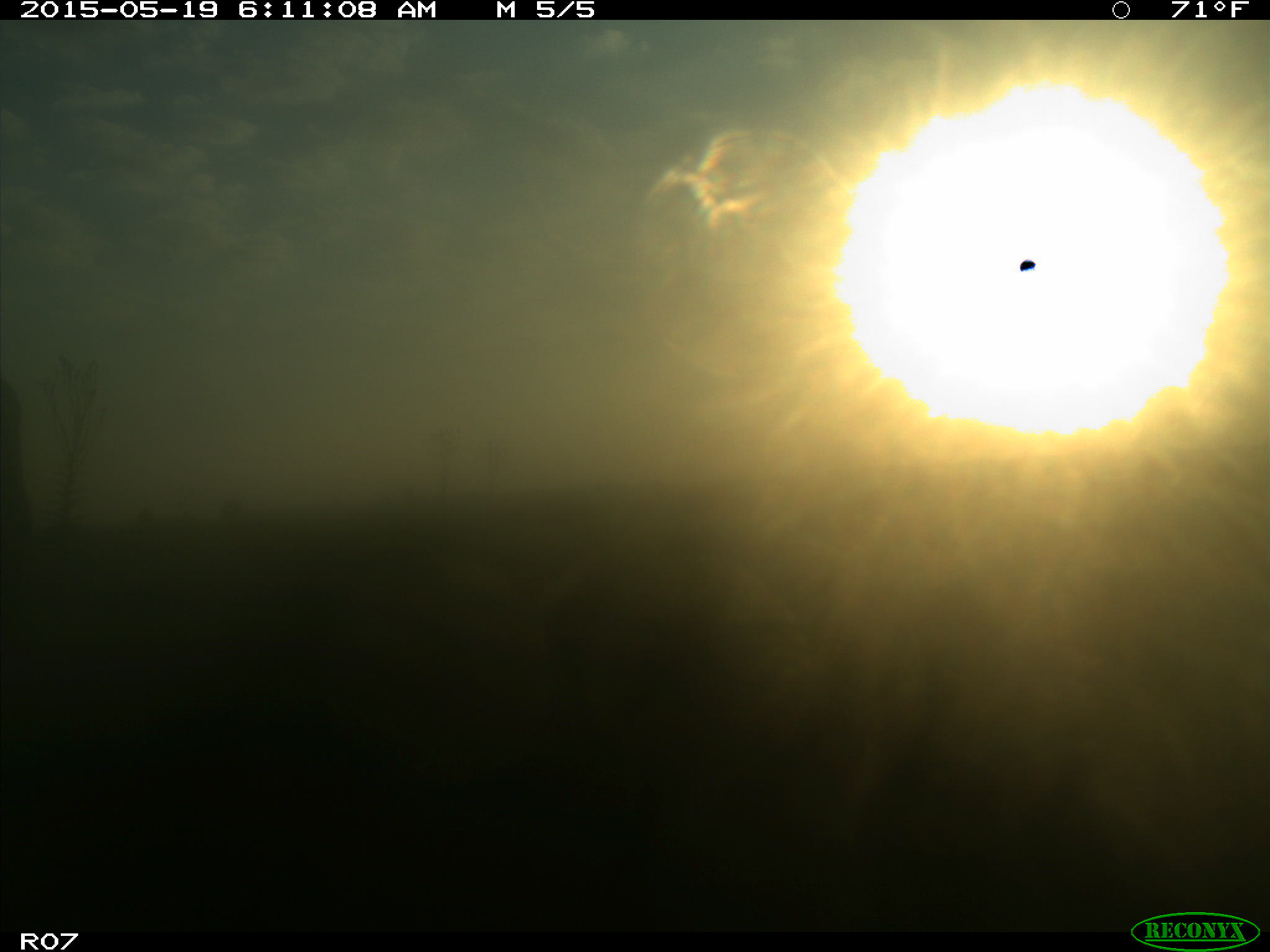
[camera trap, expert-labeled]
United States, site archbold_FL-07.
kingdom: Animalia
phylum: Chordata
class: Mammalia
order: Artiodactyla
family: Bovidae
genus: Bos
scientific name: Bos taurus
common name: domestic cow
Bos taurus (domestic cow).